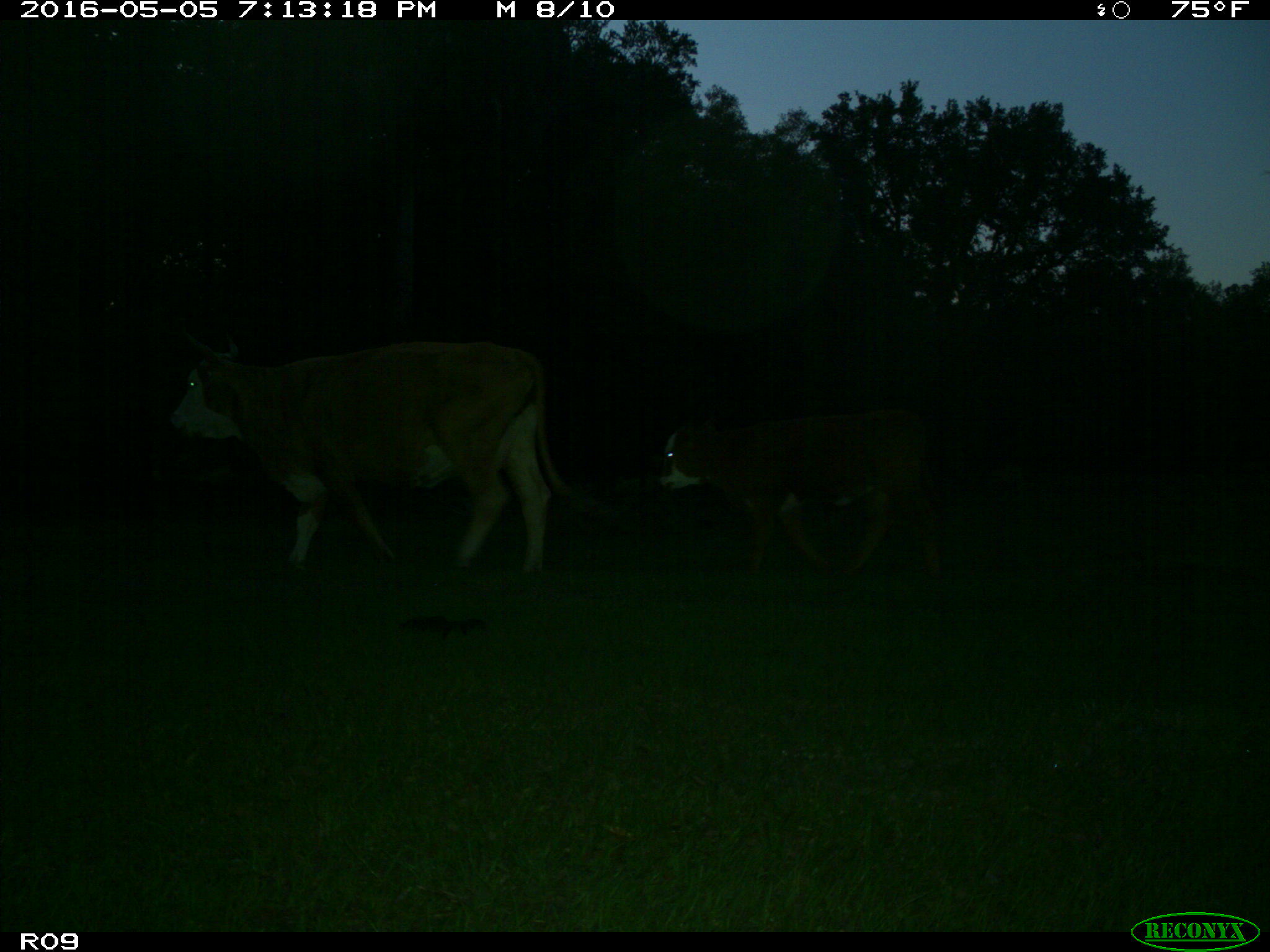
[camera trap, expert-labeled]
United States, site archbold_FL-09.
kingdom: Animalia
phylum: Chordata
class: Mammalia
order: Artiodactyla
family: Bovidae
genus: Bos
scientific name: Bos taurus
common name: domestic cow